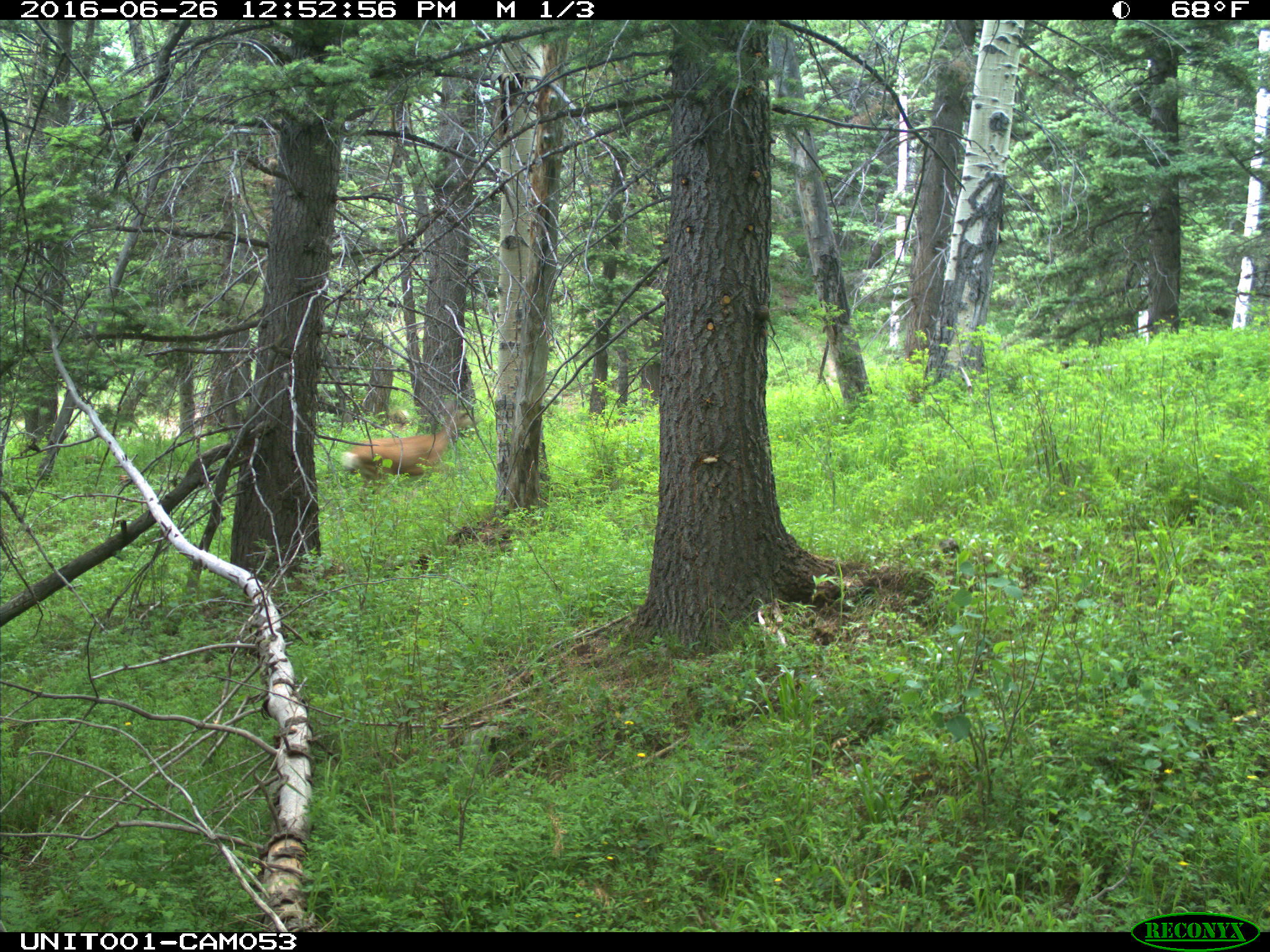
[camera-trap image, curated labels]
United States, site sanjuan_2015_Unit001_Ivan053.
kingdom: Animalia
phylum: Chordata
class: Mammalia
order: Artiodactyla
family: Cervidae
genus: Odocoileus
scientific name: Odocoileus hemionus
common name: mule deer